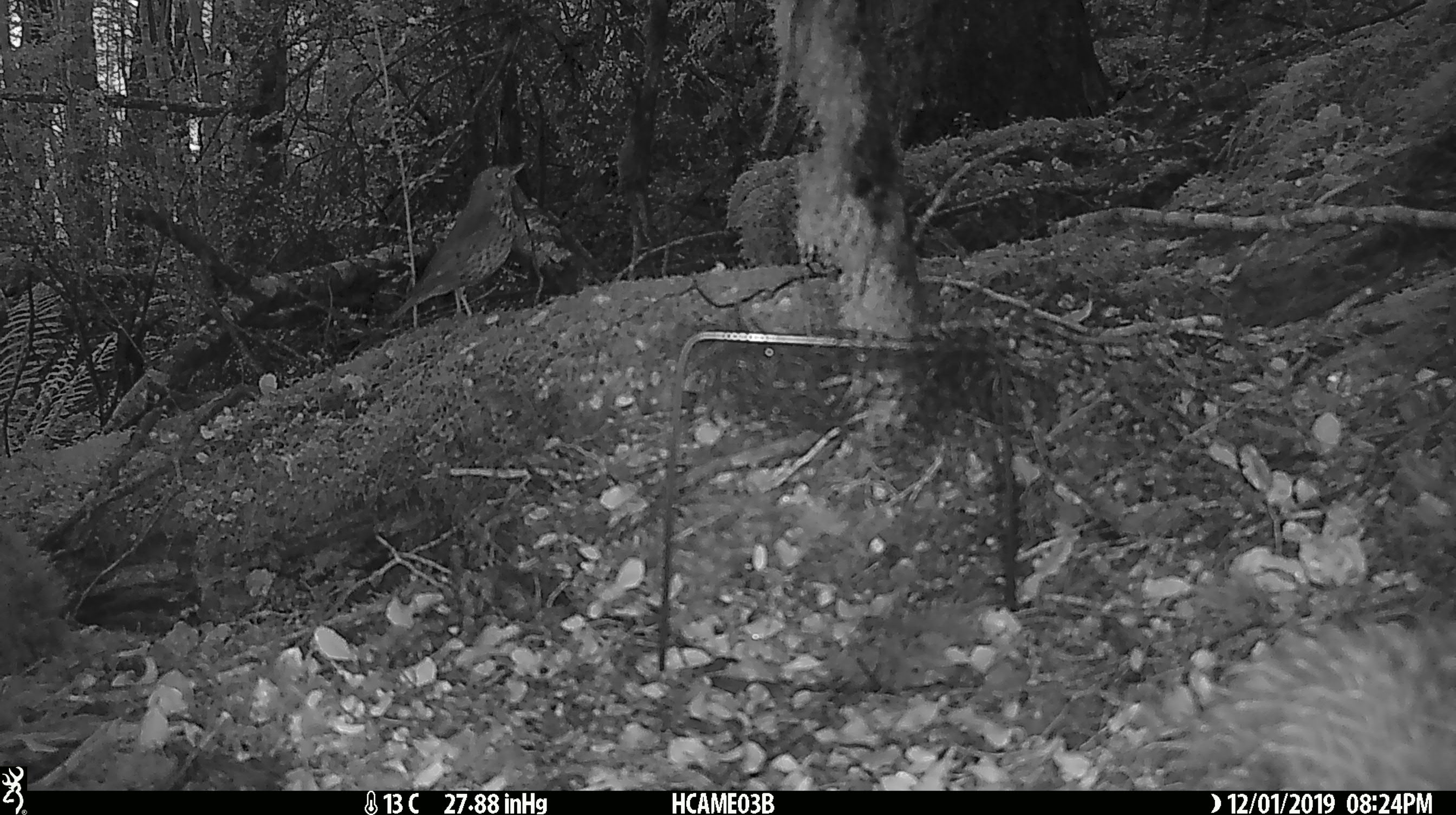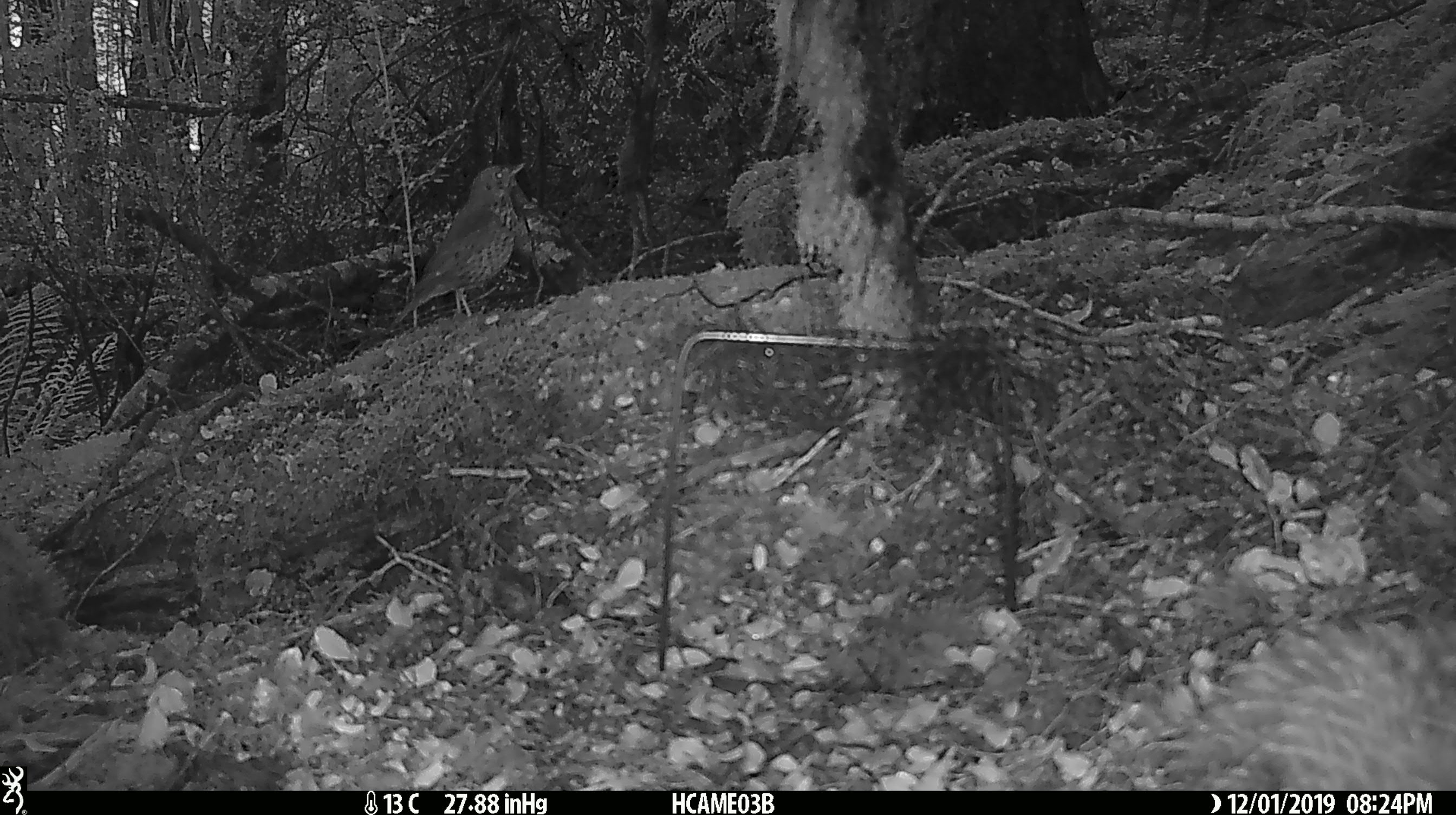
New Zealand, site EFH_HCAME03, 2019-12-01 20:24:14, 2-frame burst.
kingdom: Animalia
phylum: Chordata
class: Aves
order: Passeriformes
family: Turdidae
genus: Turdus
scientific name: Turdus philomelos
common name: song thrush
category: thrush